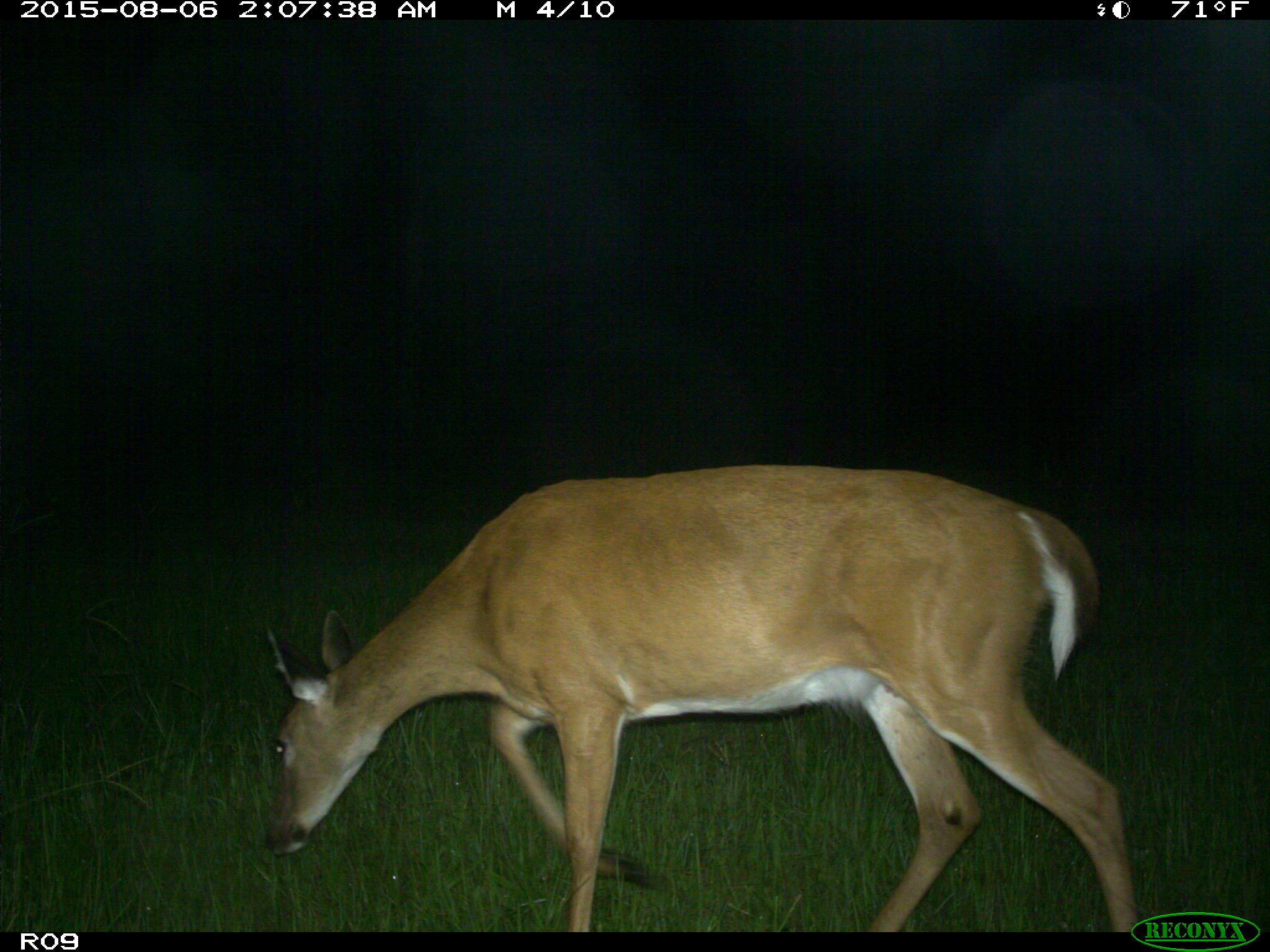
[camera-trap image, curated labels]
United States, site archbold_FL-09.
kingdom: Animalia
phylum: Chordata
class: Mammalia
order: Artiodactyla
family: Cervidae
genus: Odocoileus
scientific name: Odocoileus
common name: deer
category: unidentified deer